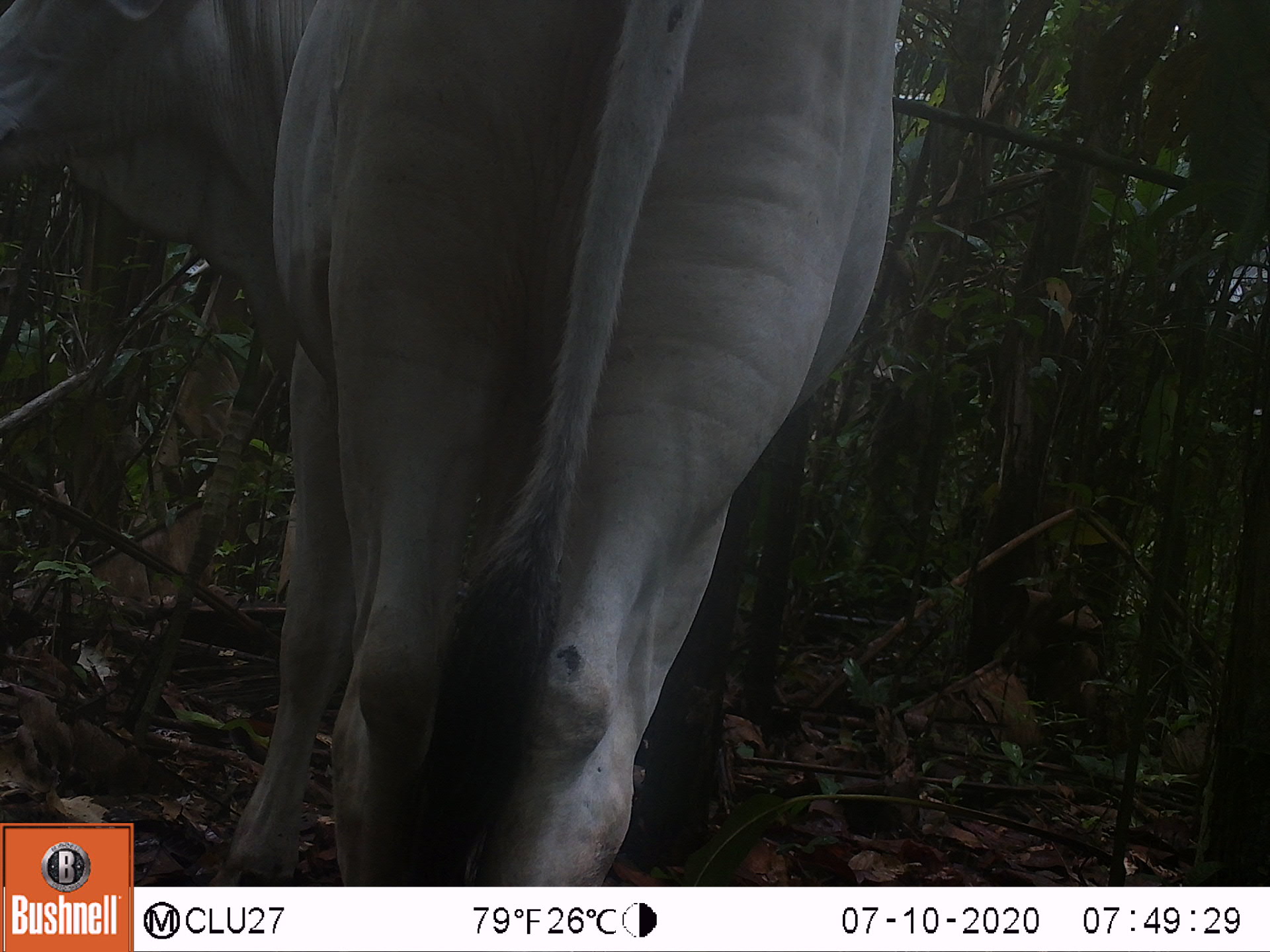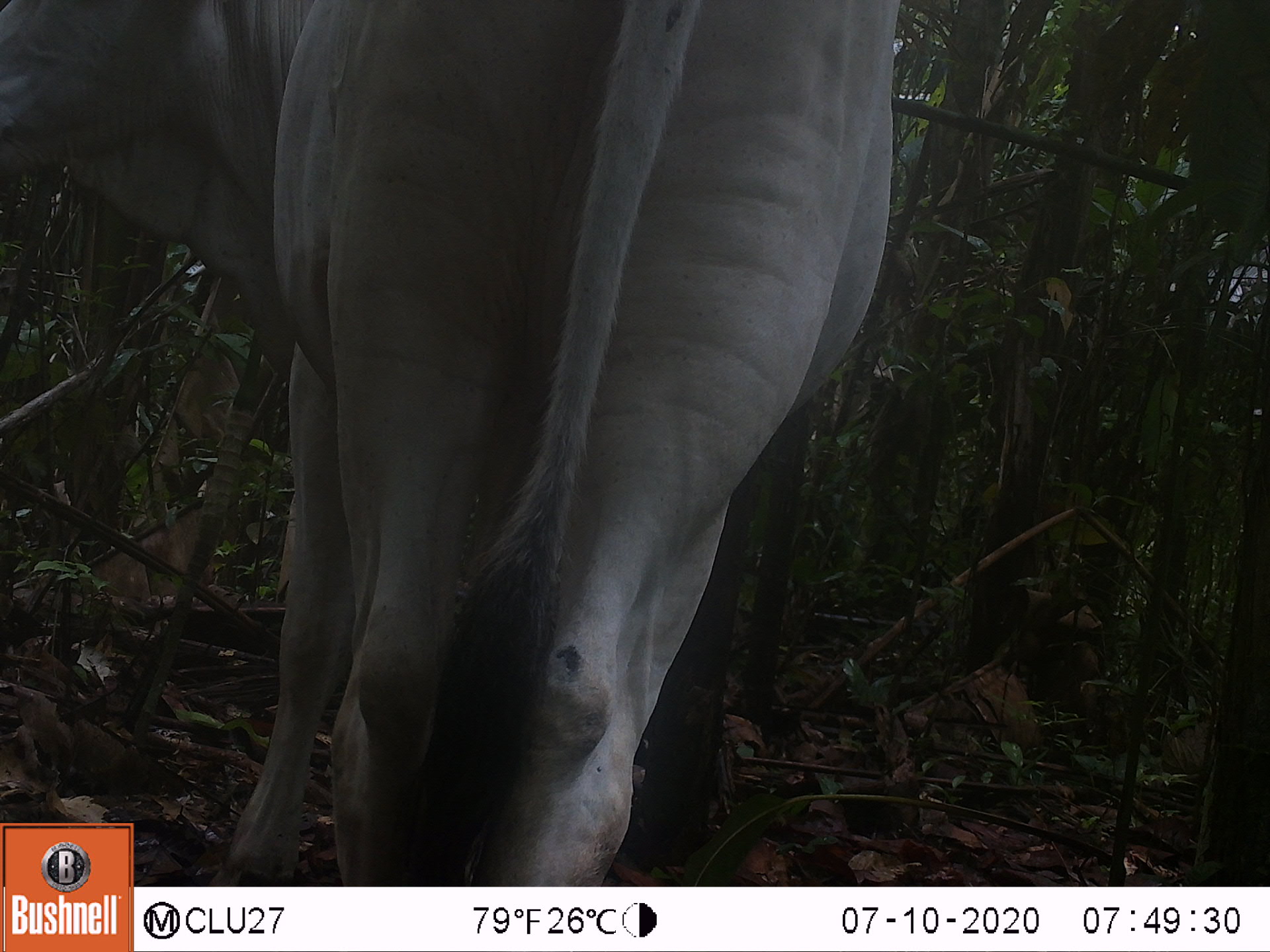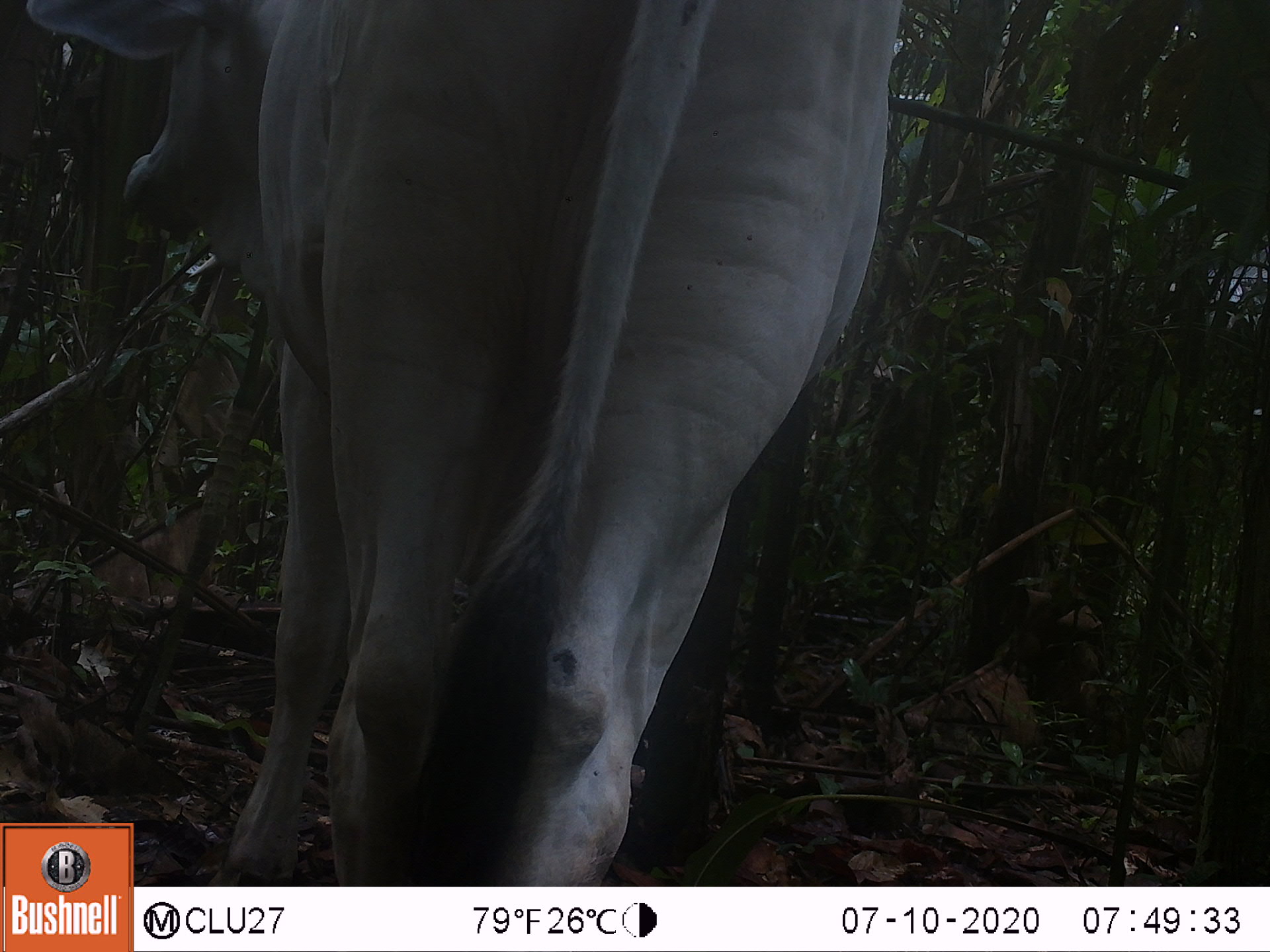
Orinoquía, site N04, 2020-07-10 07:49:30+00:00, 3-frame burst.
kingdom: Animalia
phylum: Chordata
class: Mammalia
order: Artiodactyla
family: Bovidae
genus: Bos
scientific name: Bos taurus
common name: cow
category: cattle